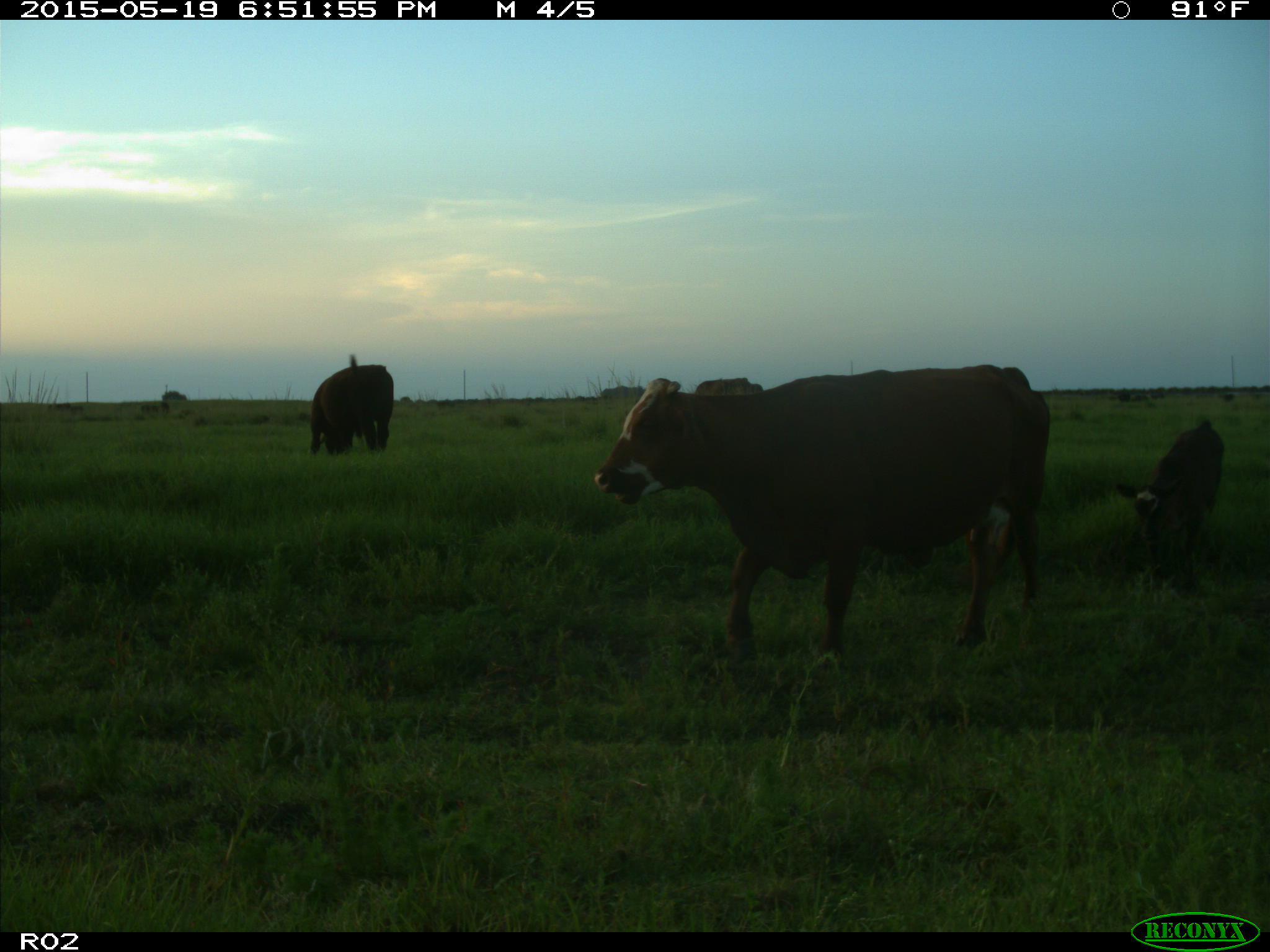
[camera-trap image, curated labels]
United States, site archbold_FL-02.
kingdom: Animalia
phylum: Chordata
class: Mammalia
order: Artiodactyla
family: Bovidae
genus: Bos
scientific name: Bos taurus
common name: domestic cow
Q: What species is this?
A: Bos taurus (domestic cow).